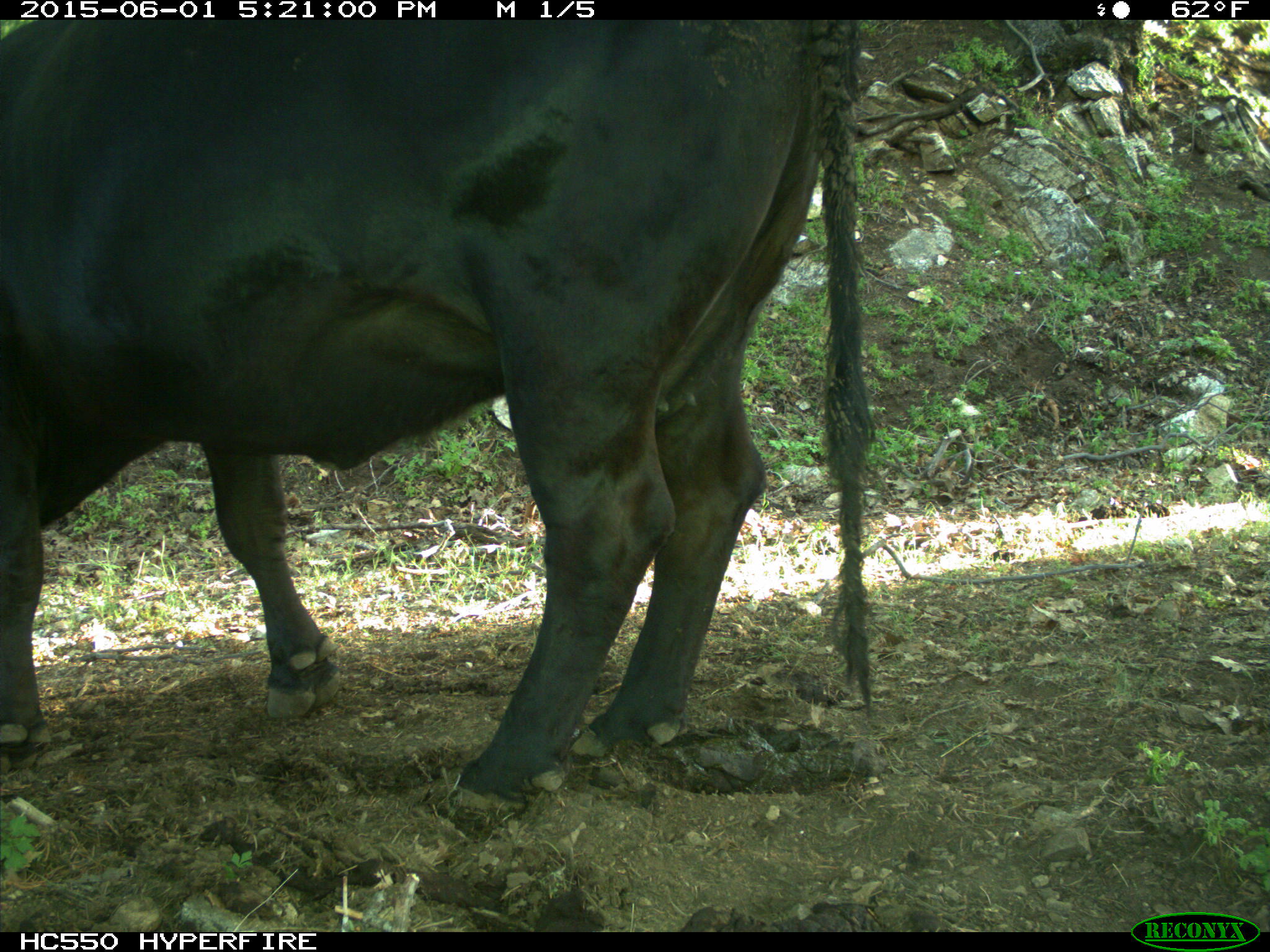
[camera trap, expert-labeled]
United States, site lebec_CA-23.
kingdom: Animalia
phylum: Chordata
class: Mammalia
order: Artiodactyla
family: Bovidae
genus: Bos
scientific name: Bos taurus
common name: domestic cow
Bos taurus (domestic cow).